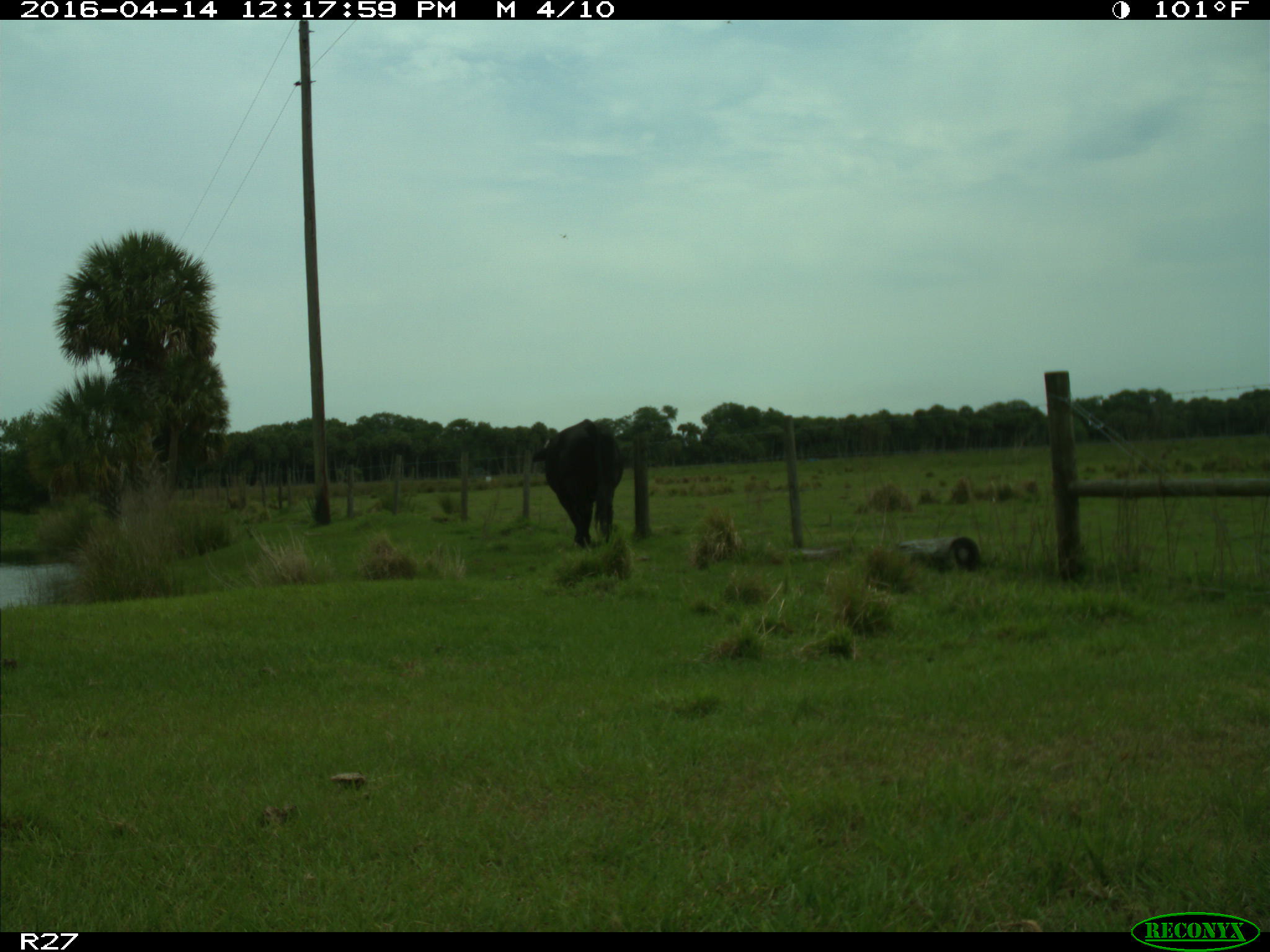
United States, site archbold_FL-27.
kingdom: Animalia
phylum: Chordata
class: Mammalia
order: Artiodactyla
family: Bovidae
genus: Bos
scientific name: Bos taurus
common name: domestic cow